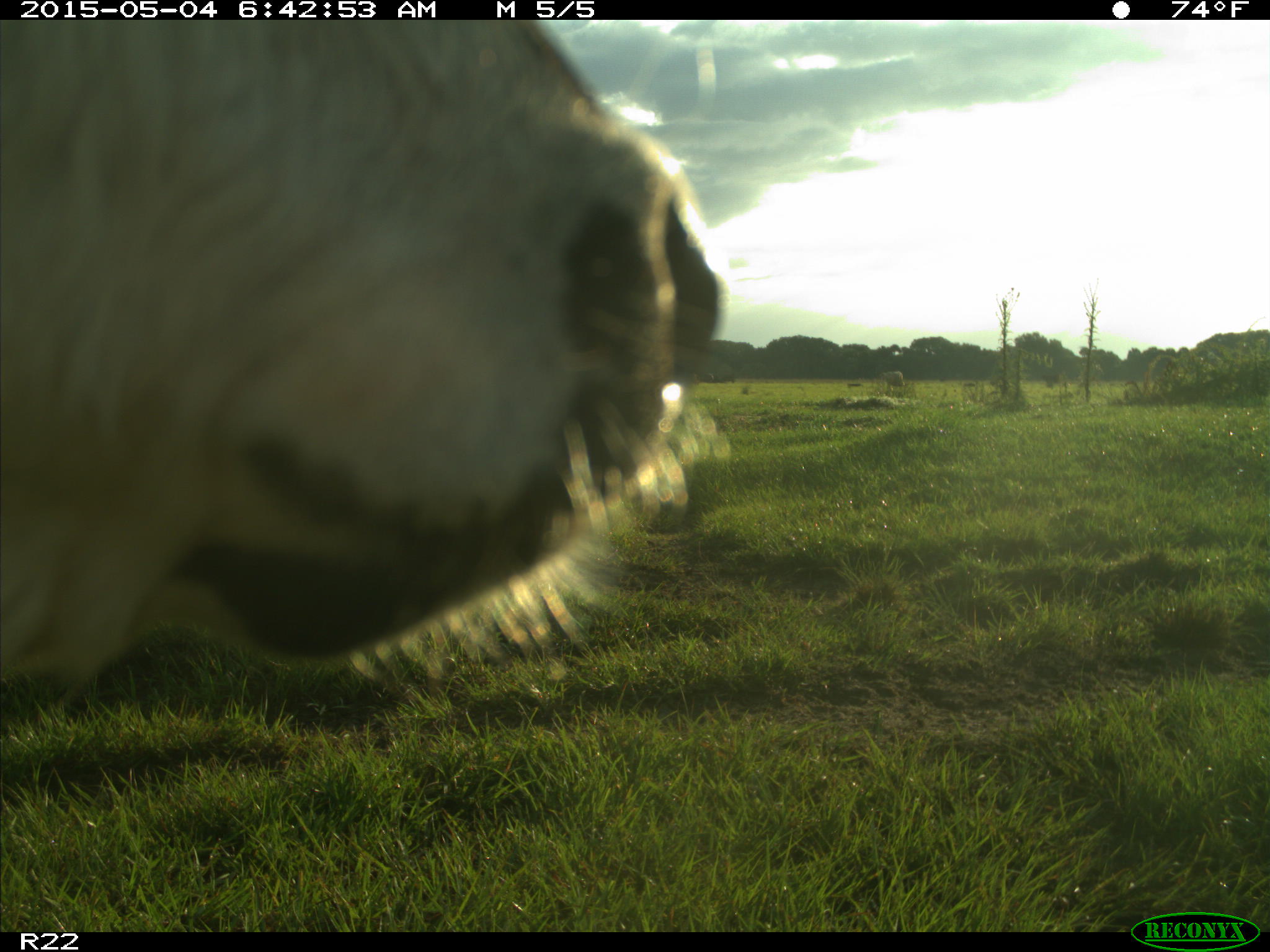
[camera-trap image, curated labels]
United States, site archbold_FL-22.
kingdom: Animalia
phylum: Chordata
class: Mammalia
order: Artiodactyla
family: Bovidae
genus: Bos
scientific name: Bos taurus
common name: domestic cow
Bos taurus (domestic cow).